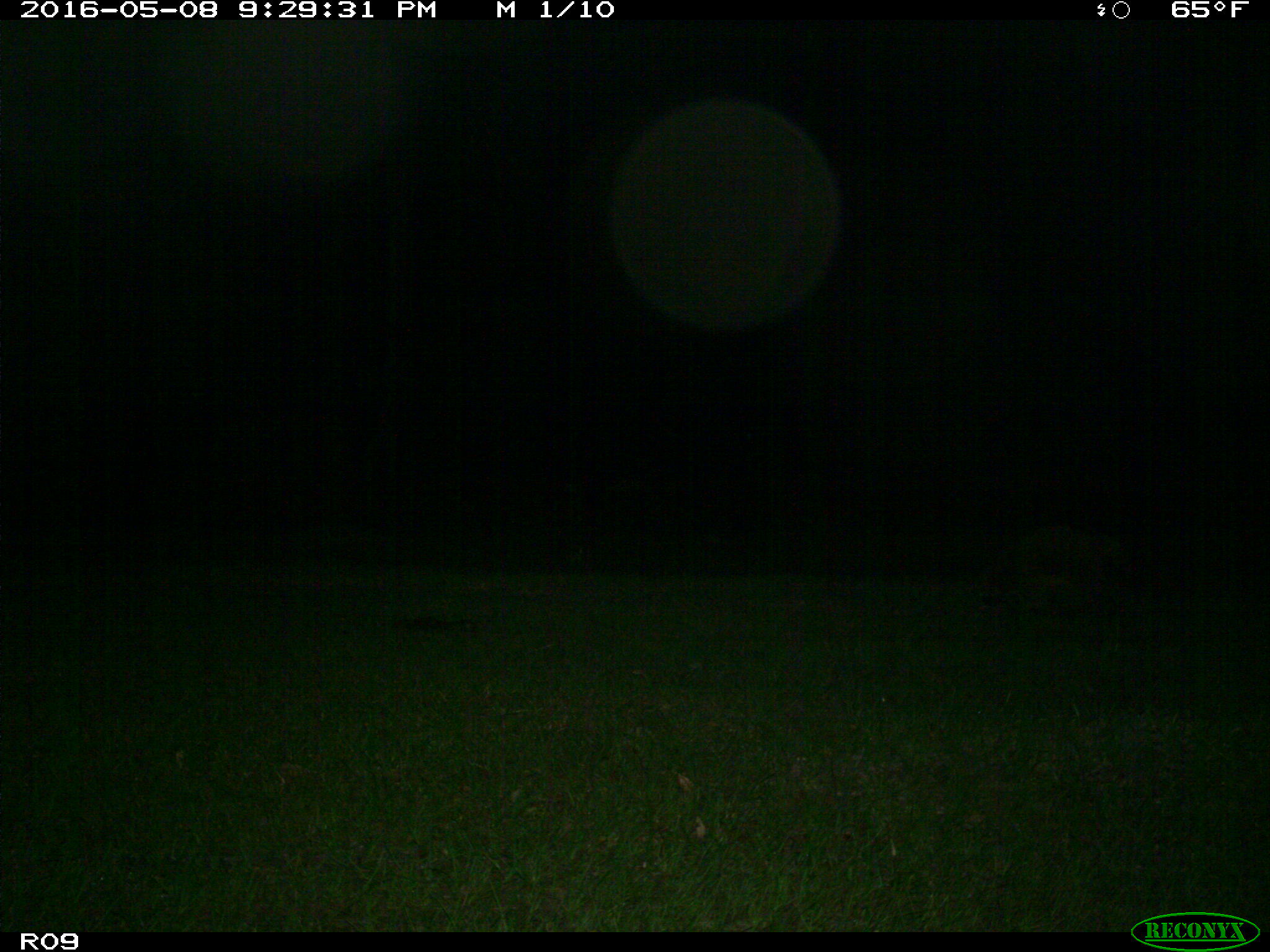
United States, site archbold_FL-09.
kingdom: Animalia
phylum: Chordata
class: Mammalia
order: Carnivora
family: Procyonidae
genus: Procyon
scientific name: Procyon lotor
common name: common raccoon